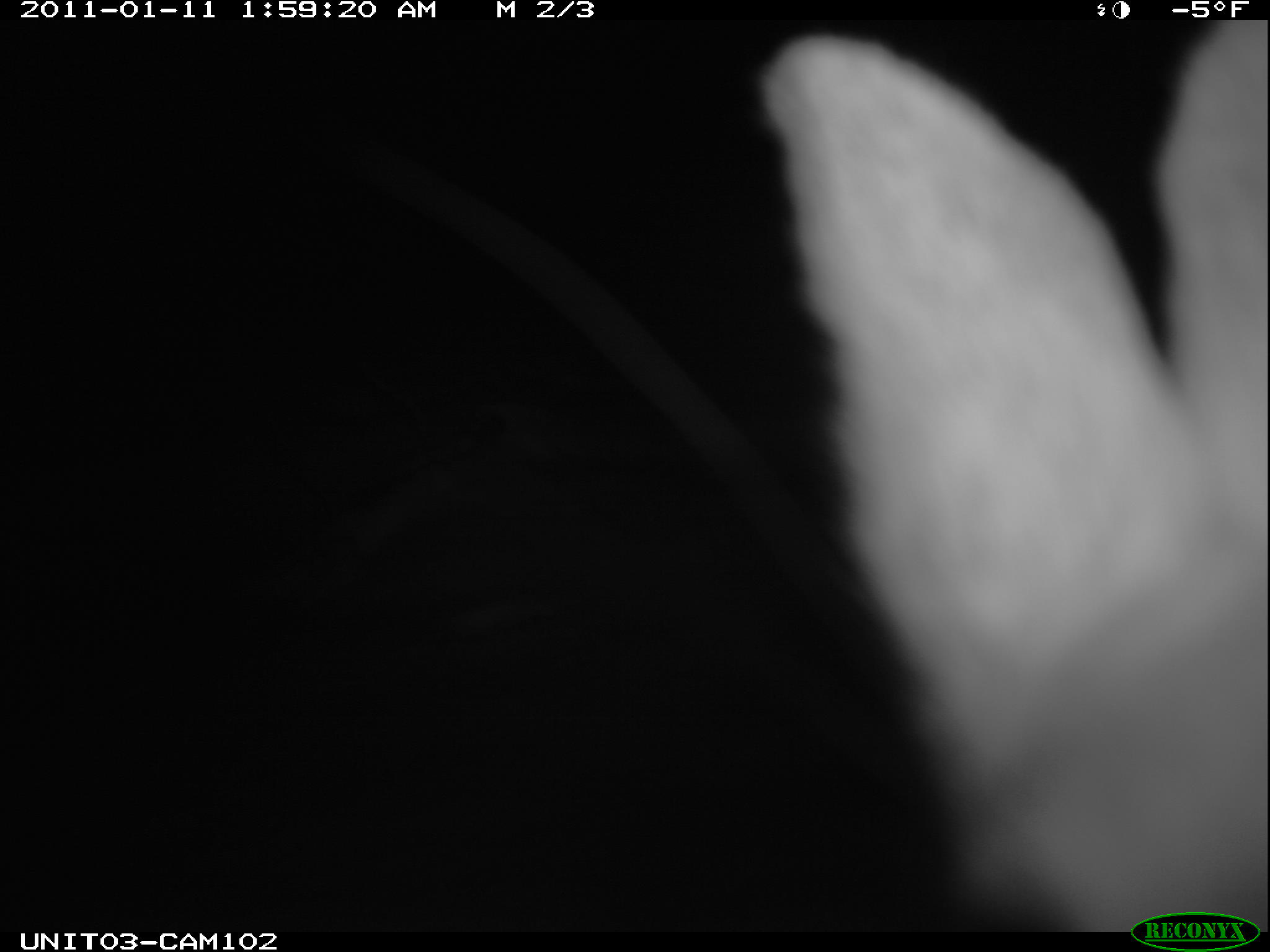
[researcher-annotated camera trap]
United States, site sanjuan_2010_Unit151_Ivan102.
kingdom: Animalia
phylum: Chordata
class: Mammalia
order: Lagomorpha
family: Leporidae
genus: Lepus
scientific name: Lepus americanus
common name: snowshoe hare